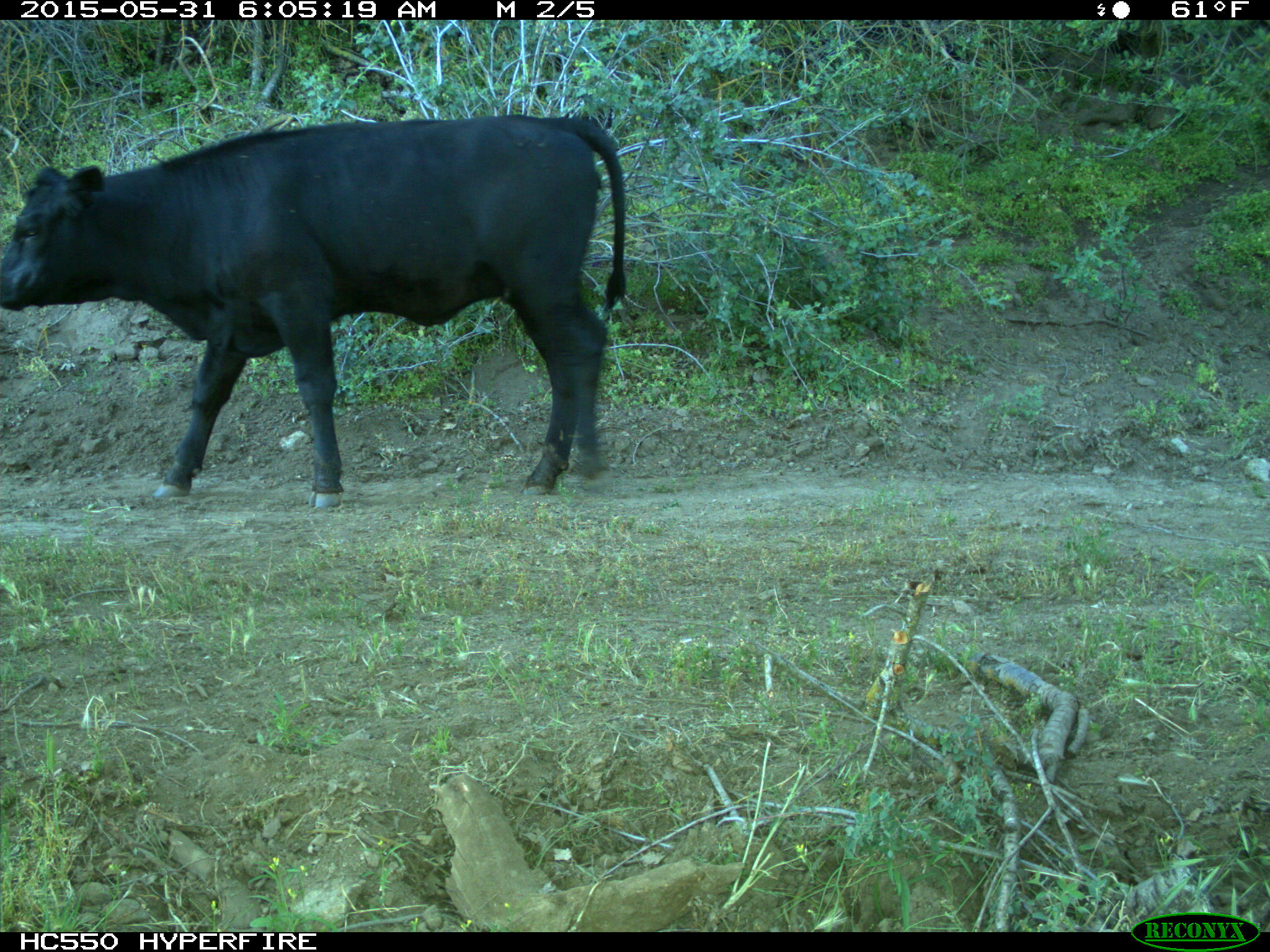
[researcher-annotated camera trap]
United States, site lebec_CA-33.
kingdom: Animalia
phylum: Chordata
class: Mammalia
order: Artiodactyla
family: Bovidae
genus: Bos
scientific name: Bos taurus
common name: domestic cow